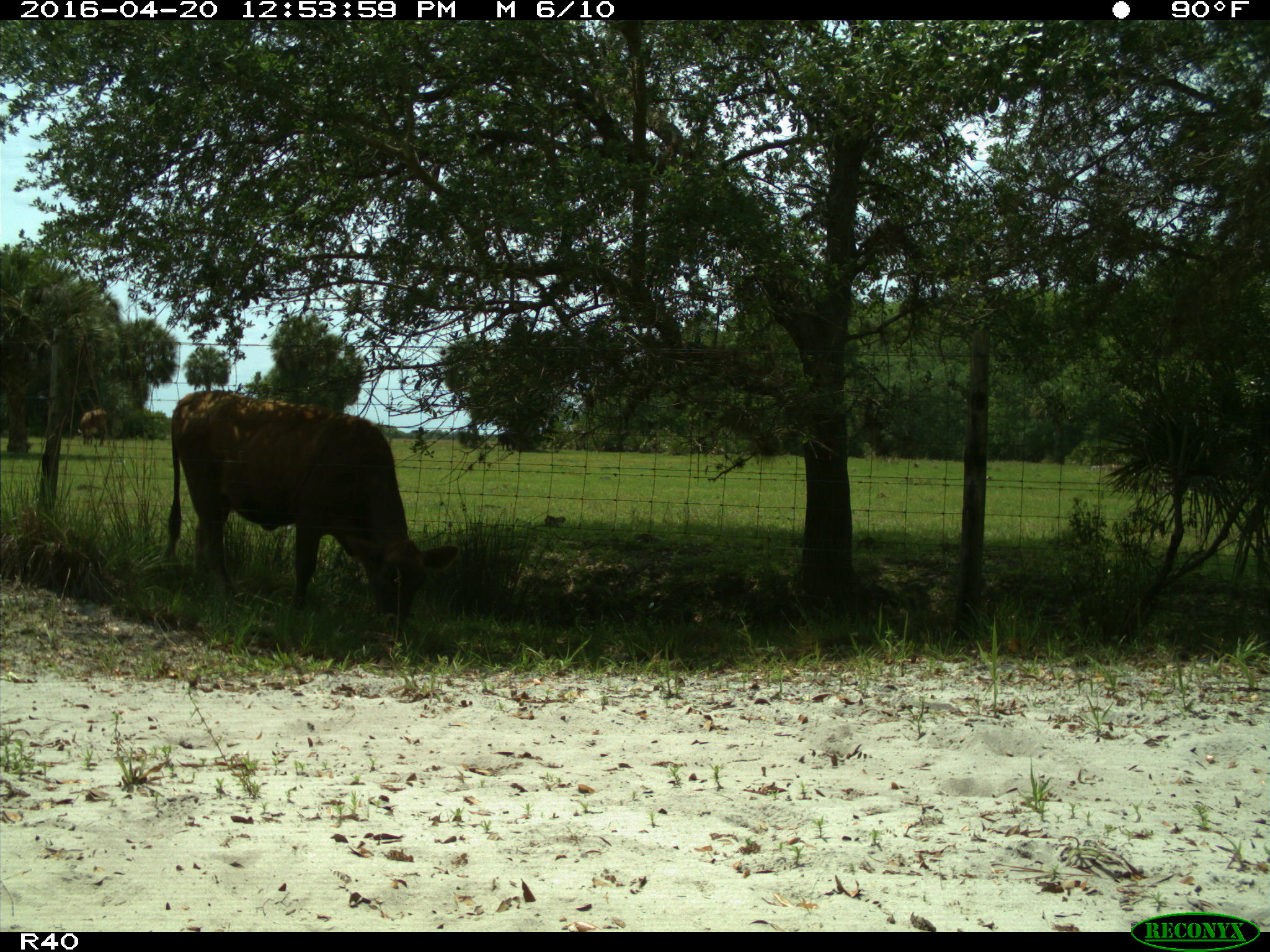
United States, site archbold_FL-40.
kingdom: Animalia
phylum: Chordata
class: Mammalia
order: Artiodactyla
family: Bovidae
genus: Bos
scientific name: Bos taurus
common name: domestic cow